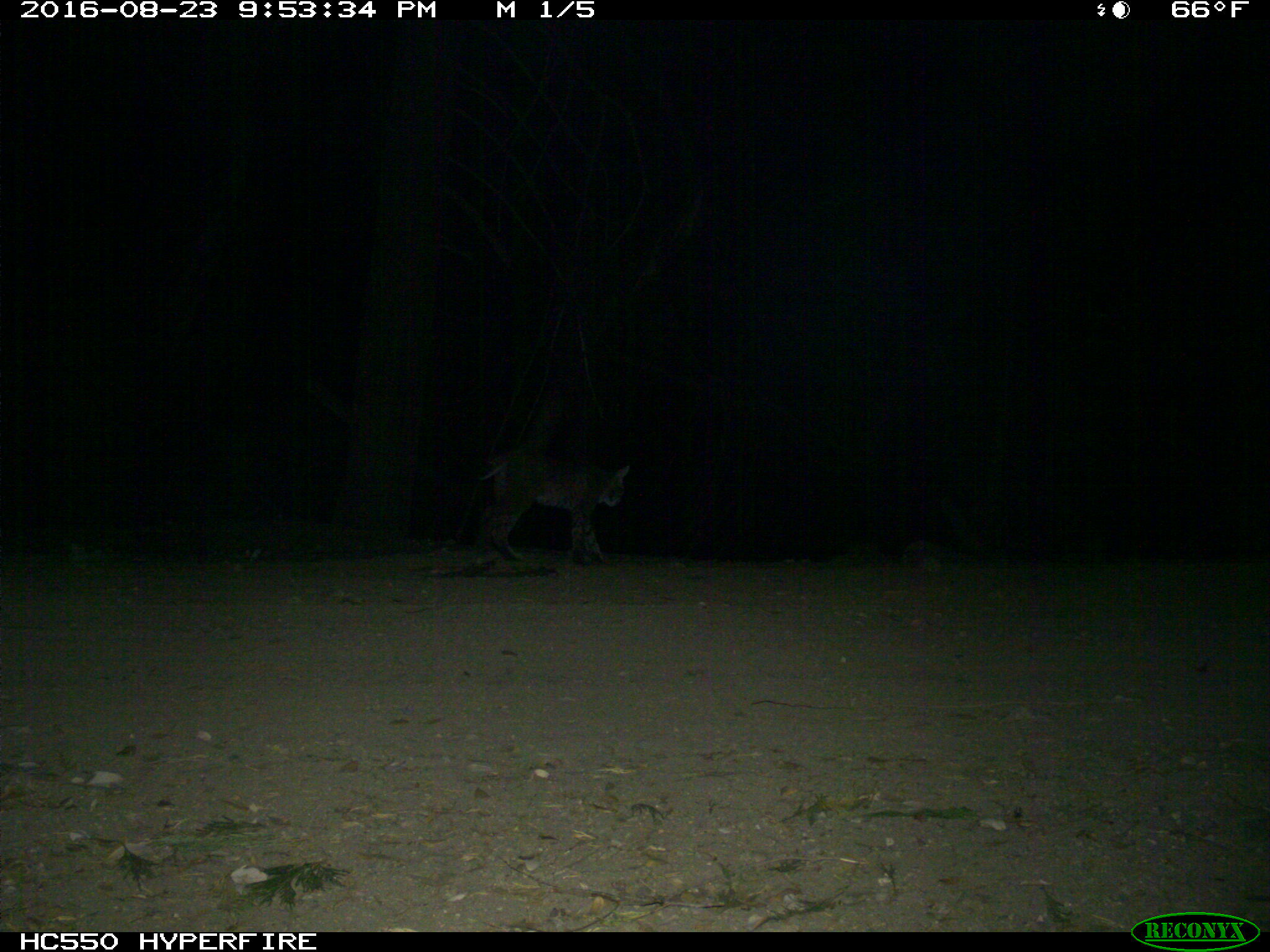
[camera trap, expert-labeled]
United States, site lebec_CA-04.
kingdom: Animalia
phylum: Chordata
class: Mammalia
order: Carnivora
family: Felidae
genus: Lynx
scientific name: Lynx rufus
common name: bobcat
Lynx rufus (bobcat).